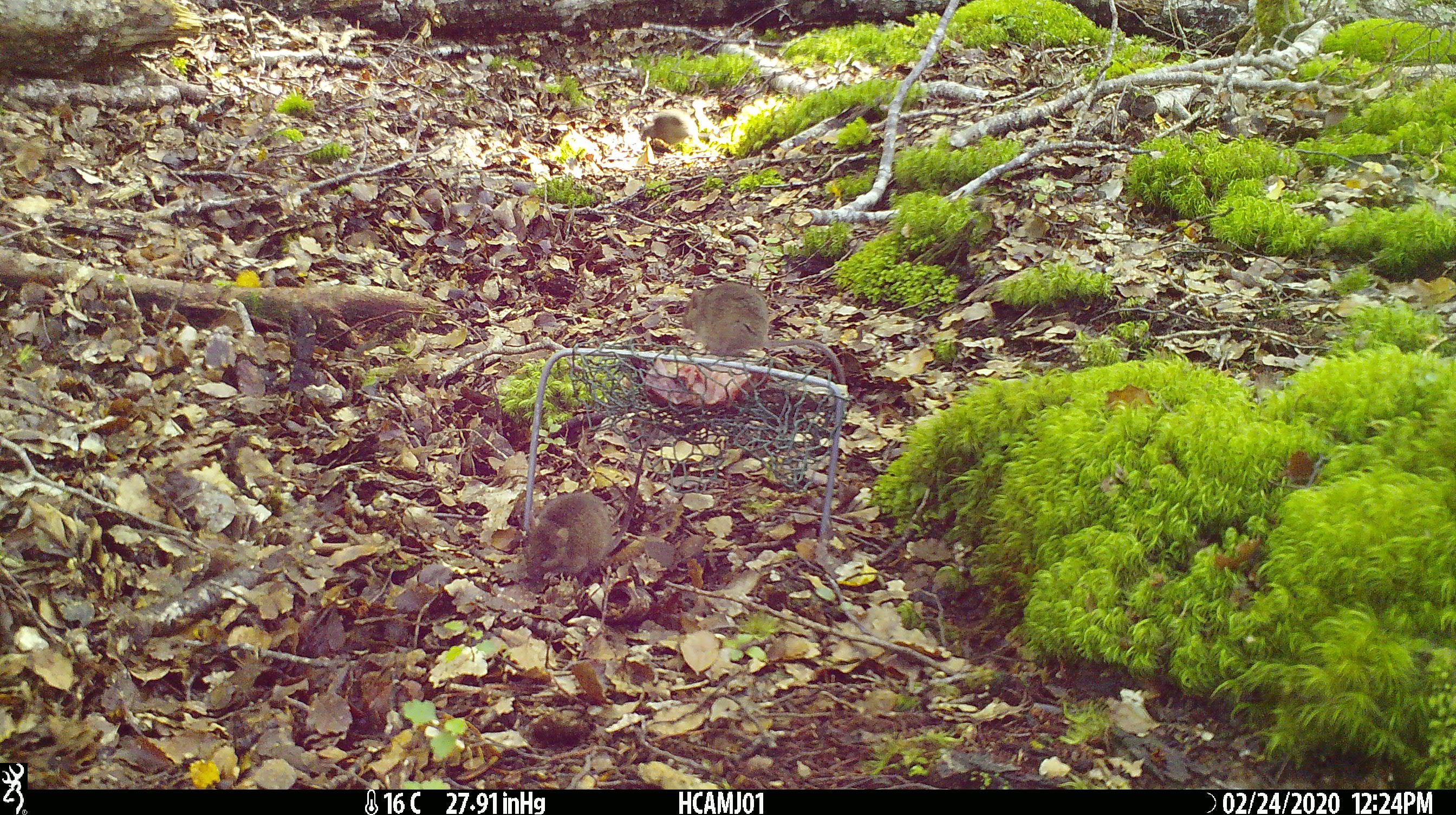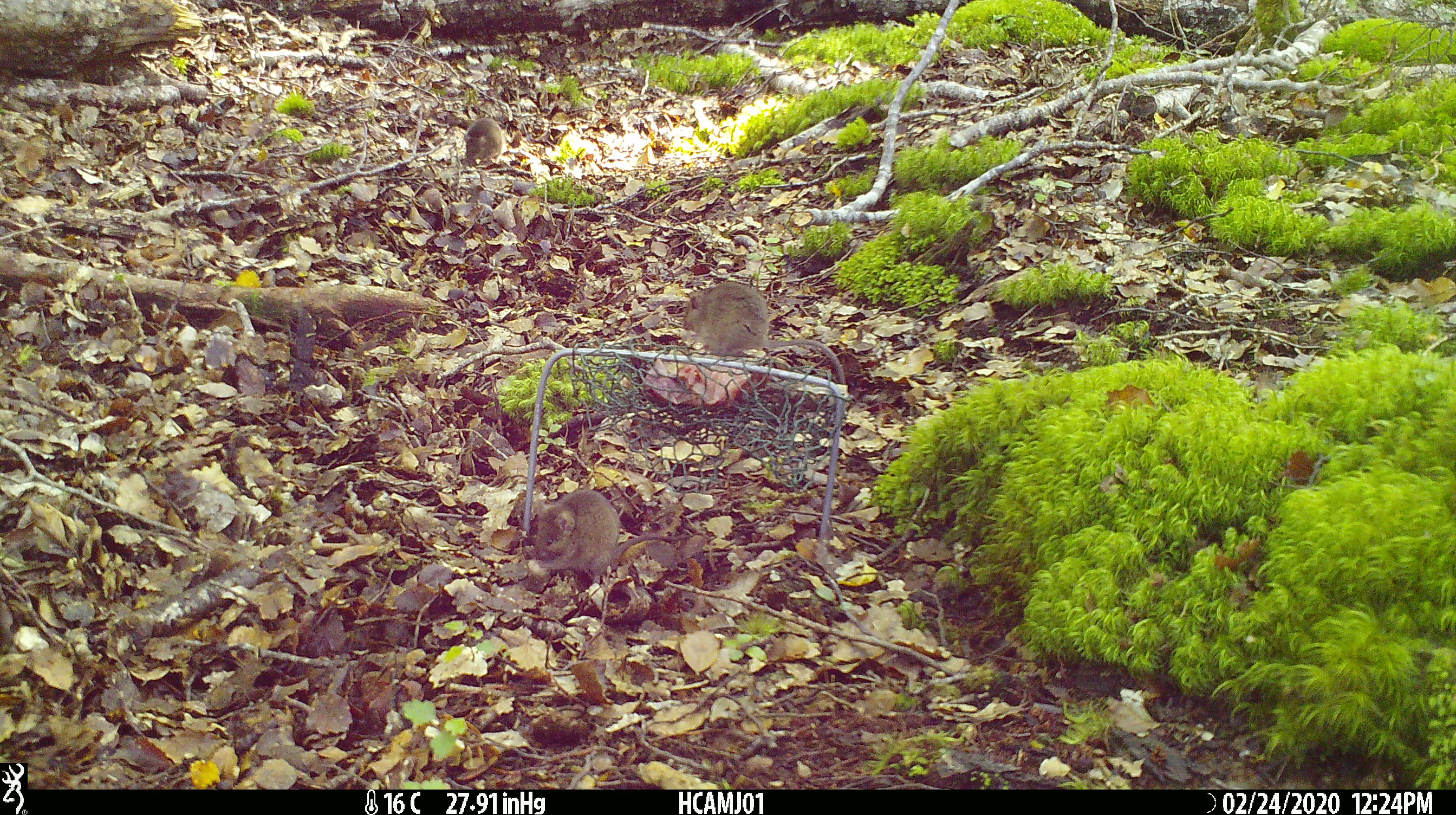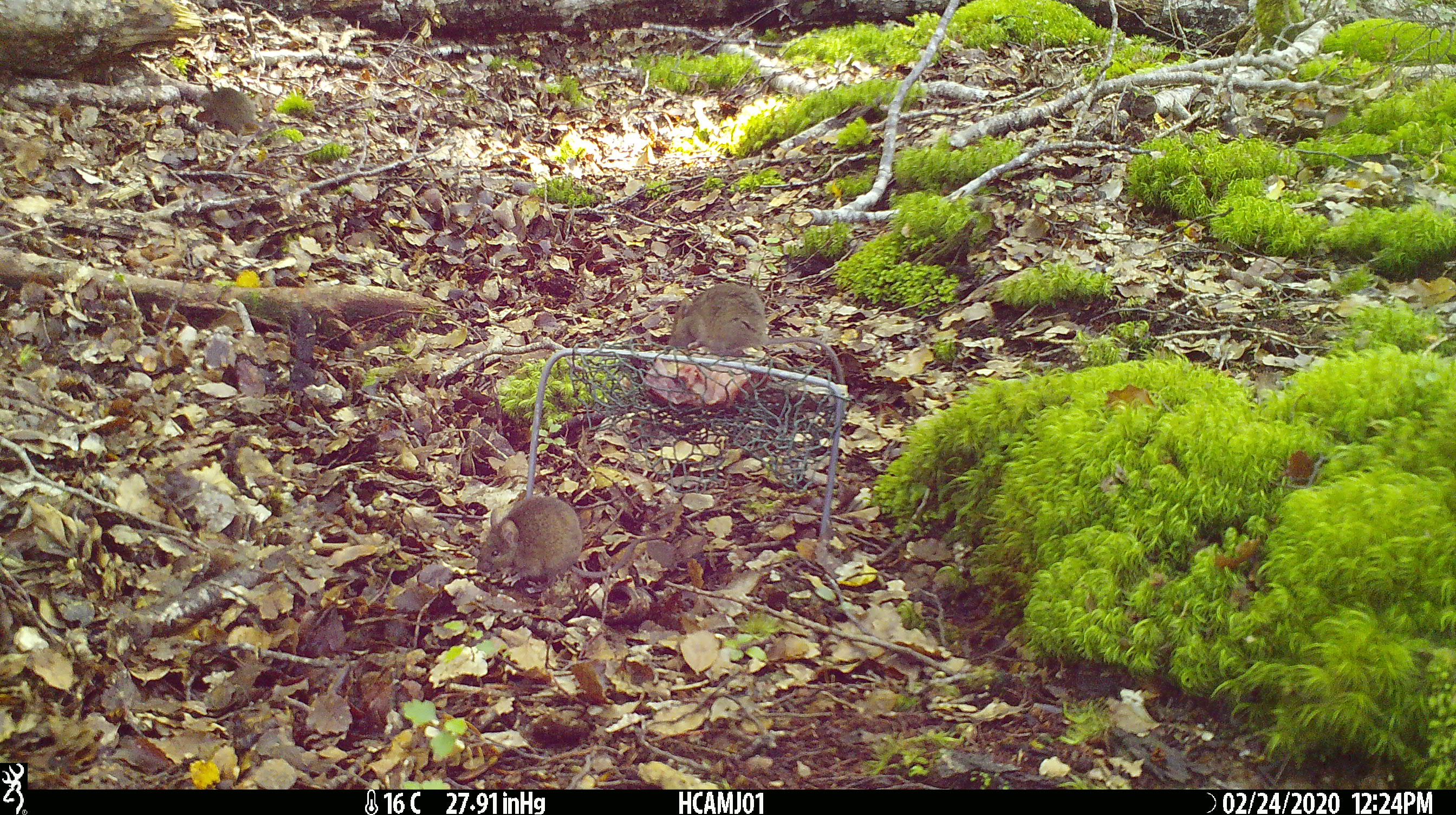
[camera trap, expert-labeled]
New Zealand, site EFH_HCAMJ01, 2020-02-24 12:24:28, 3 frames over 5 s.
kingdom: Animalia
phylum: Chordata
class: Mammalia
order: Rodentia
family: Muridae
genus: Mus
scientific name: Mus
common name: mouse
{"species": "mouse (Mus)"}